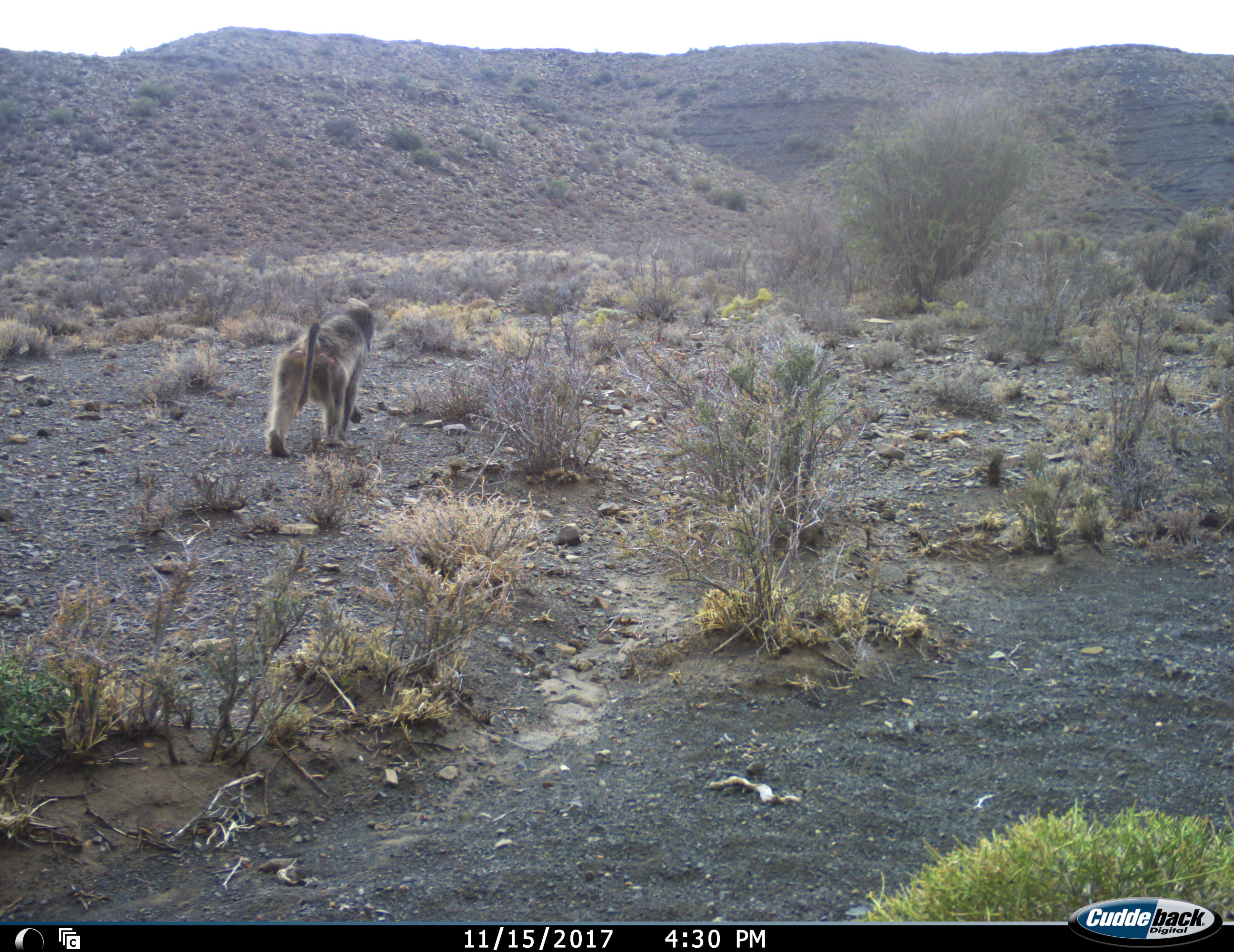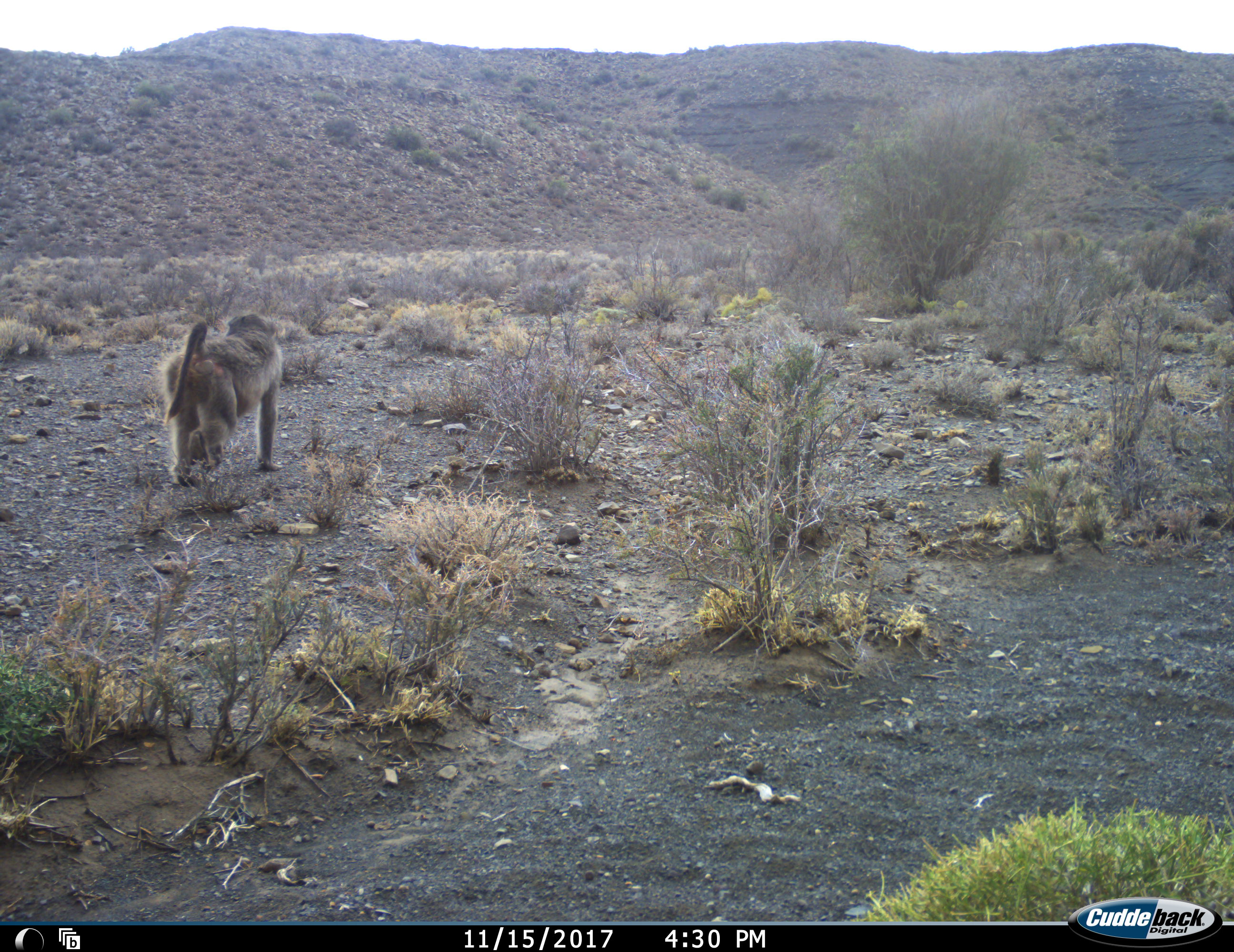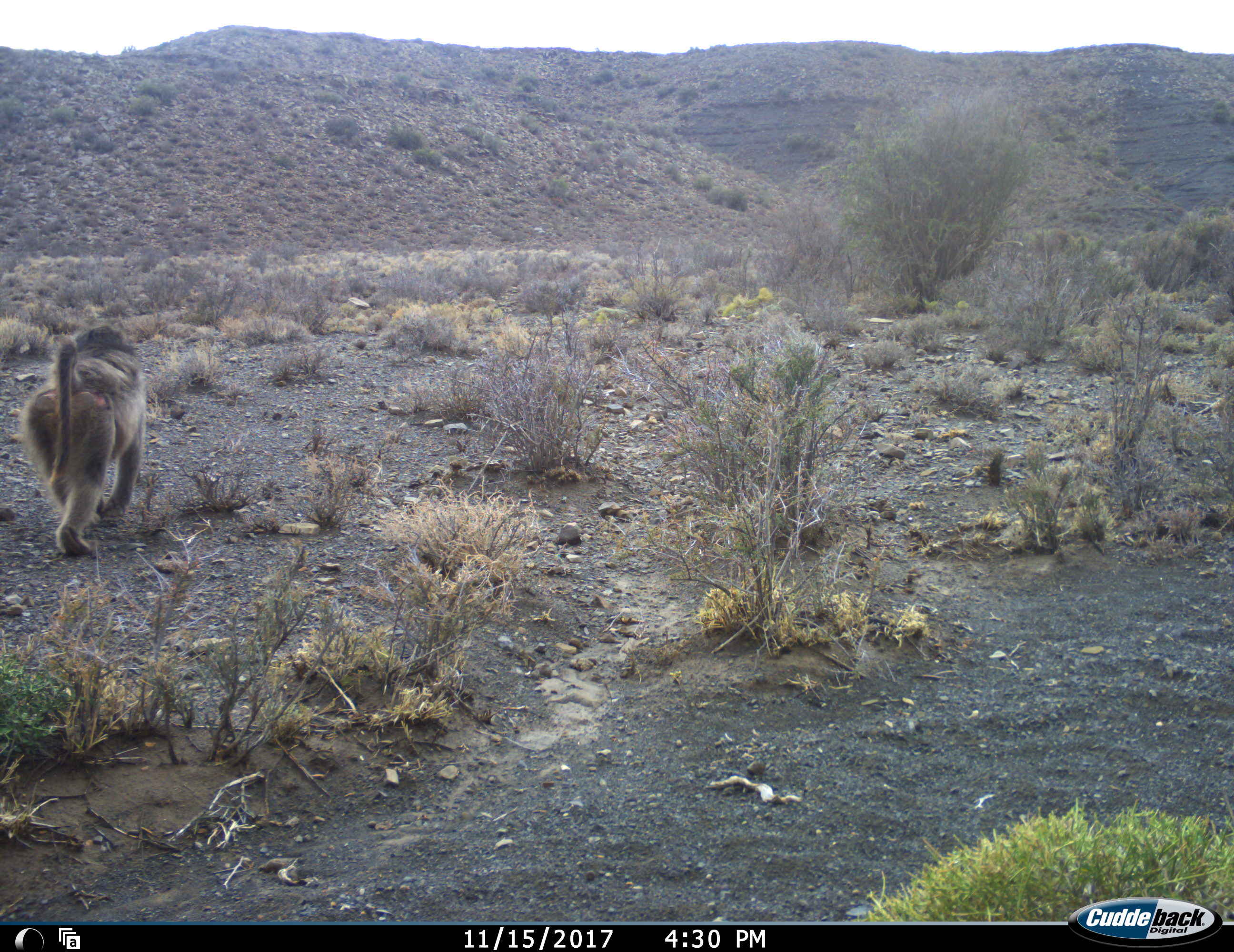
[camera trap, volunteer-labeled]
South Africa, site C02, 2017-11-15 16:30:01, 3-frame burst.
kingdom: Animalia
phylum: Chordata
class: Mammalia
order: Primates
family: Cercopithecidae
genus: Papio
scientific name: Papio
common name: baboon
Baboon (Papio), count 1. Behavior (volunteer vote fractions): standing 0%, resting 0%, moving 100%, interacting 0%. Young present (vote fraction): 0%. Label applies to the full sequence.